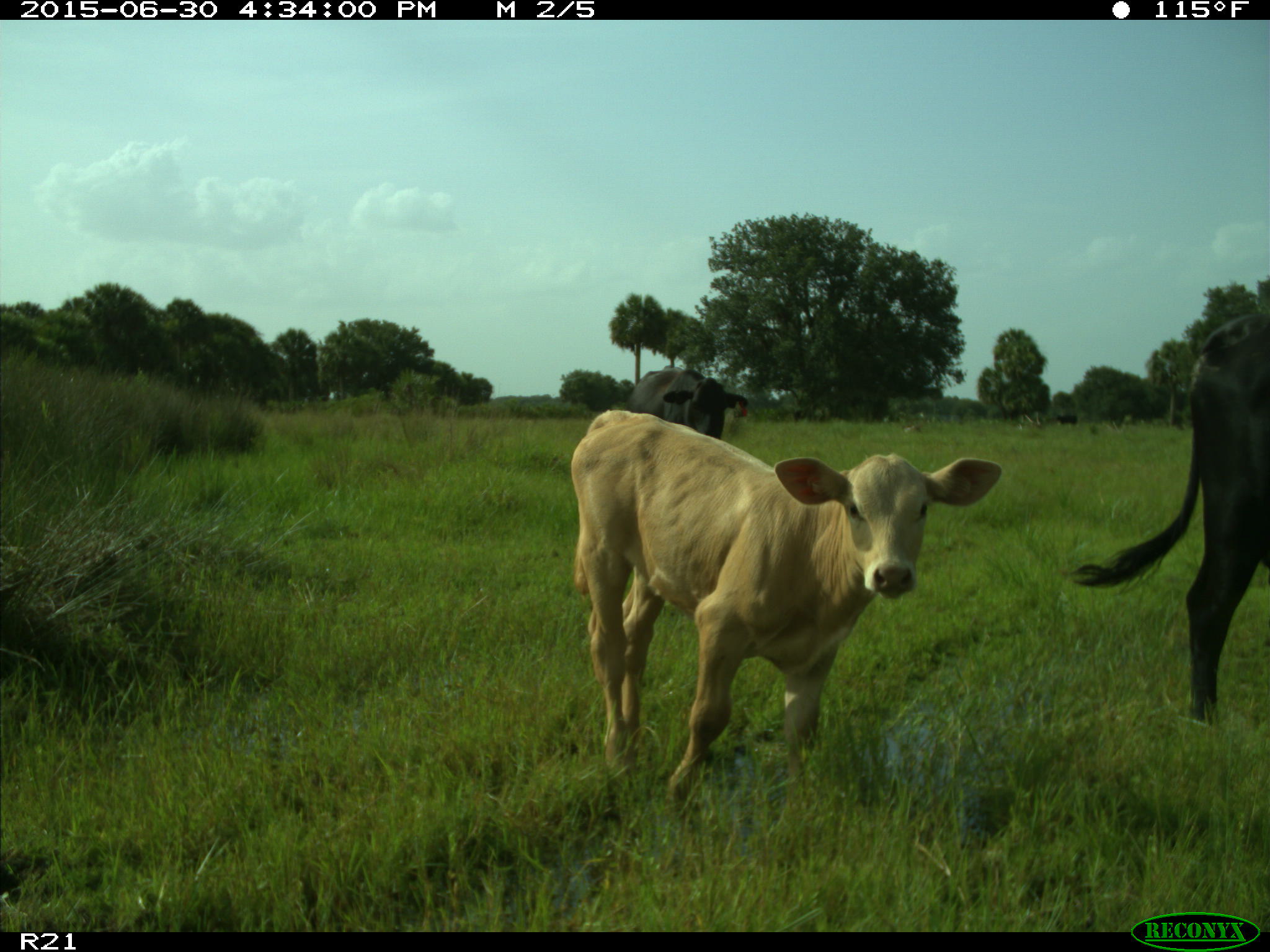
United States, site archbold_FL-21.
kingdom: Animalia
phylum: Chordata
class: Mammalia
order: Artiodactyla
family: Bovidae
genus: Bos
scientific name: Bos taurus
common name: domestic cow